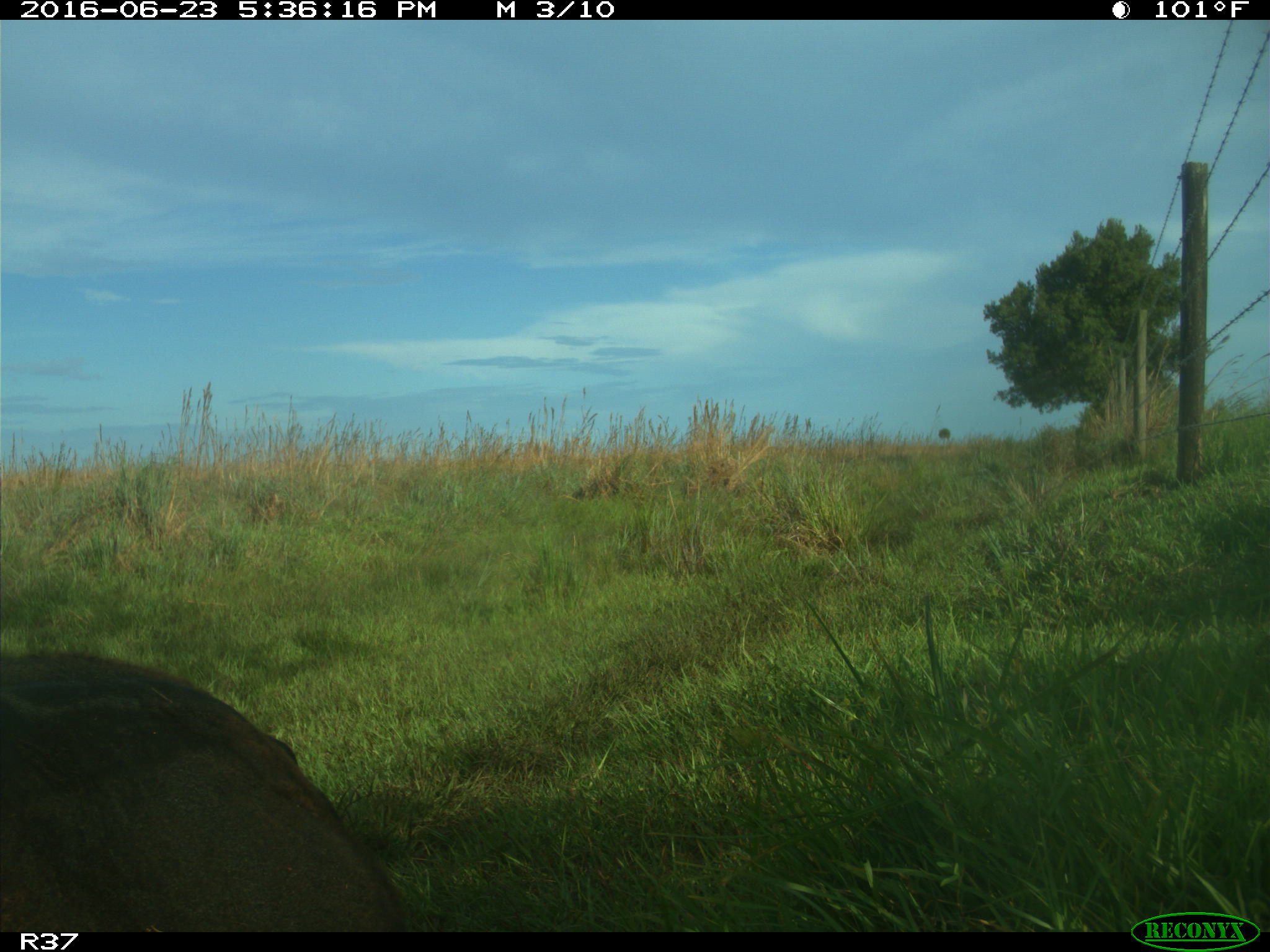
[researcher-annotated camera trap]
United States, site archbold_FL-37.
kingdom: Animalia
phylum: Chordata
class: Mammalia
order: Artiodactyla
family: Bovidae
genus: Bos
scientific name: Bos taurus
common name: domestic cow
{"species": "Bos taurus (domestic cow)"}